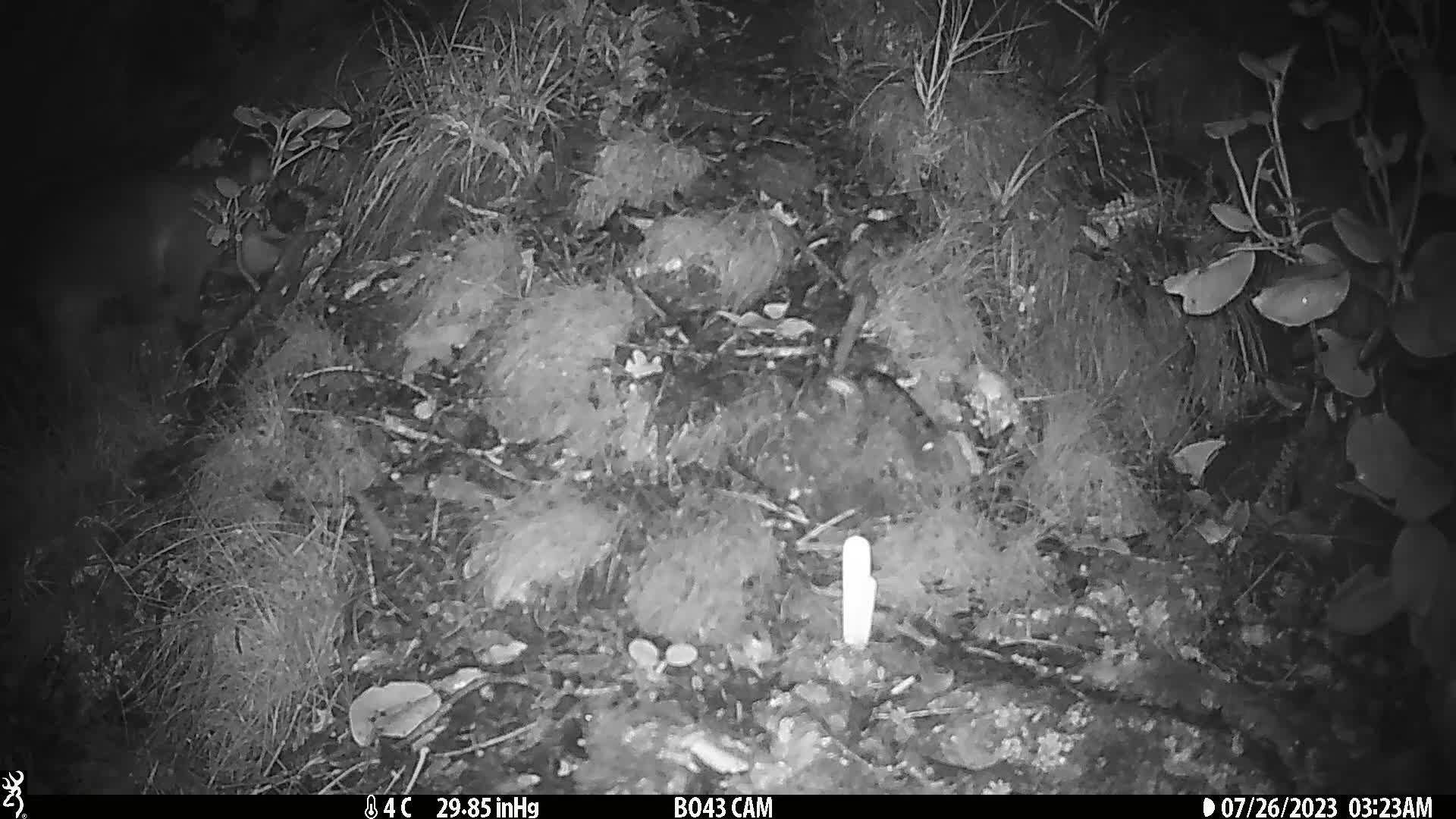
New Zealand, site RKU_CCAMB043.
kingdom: Animalia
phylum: Chordata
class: Mammalia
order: Diprotodontia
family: Phalangeridae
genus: Trichosurus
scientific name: Trichosurus vulpecula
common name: common brushtail possum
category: possum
Possum (common brushtail possum) (Trichosurus vulpecula).